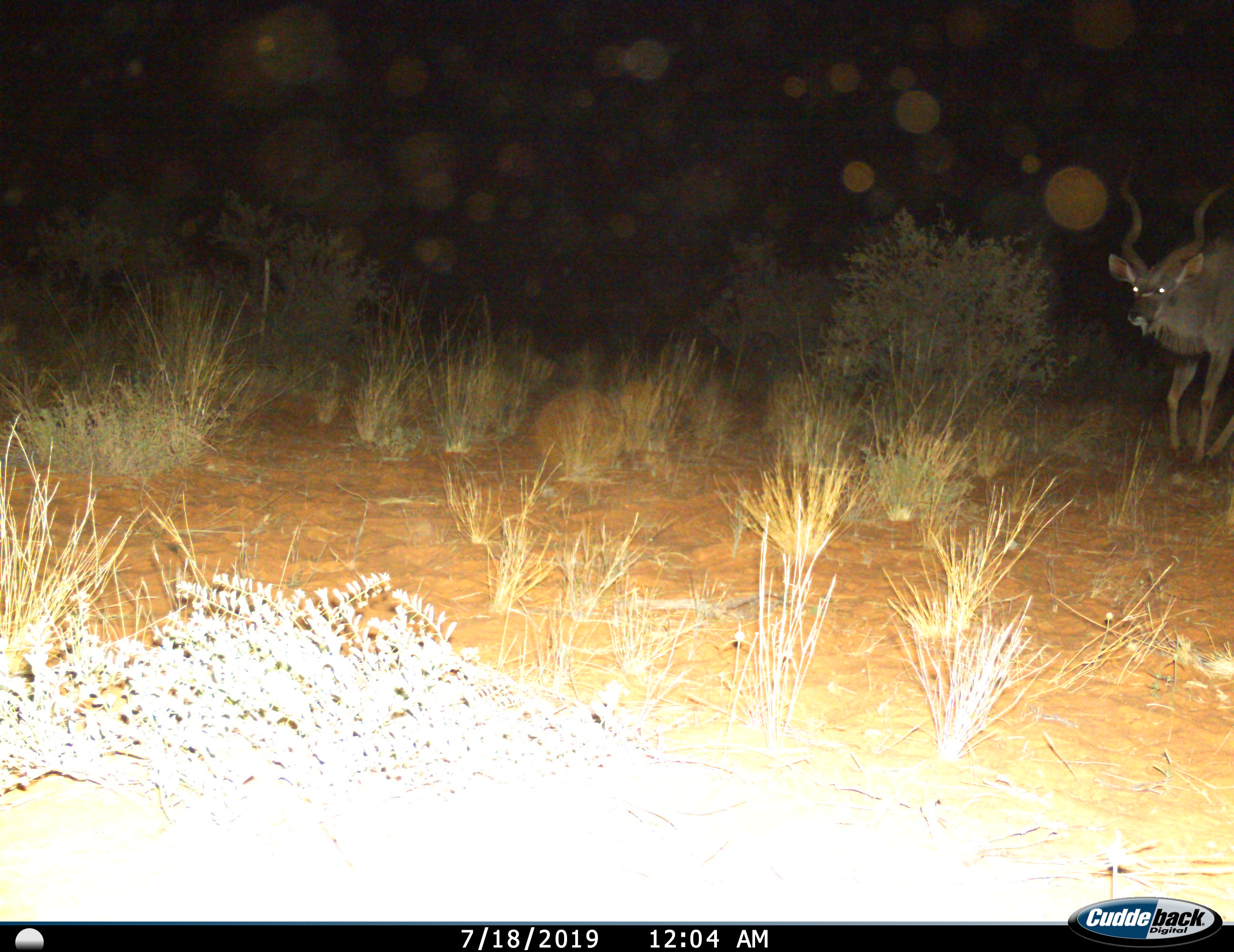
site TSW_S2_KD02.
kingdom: Animalia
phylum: Chordata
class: Mammalia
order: Artiodactyla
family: Bovidae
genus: Tragelaphus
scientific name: Tragelaphus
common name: kudu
Kudu (Tragelaphus), count 1. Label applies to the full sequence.